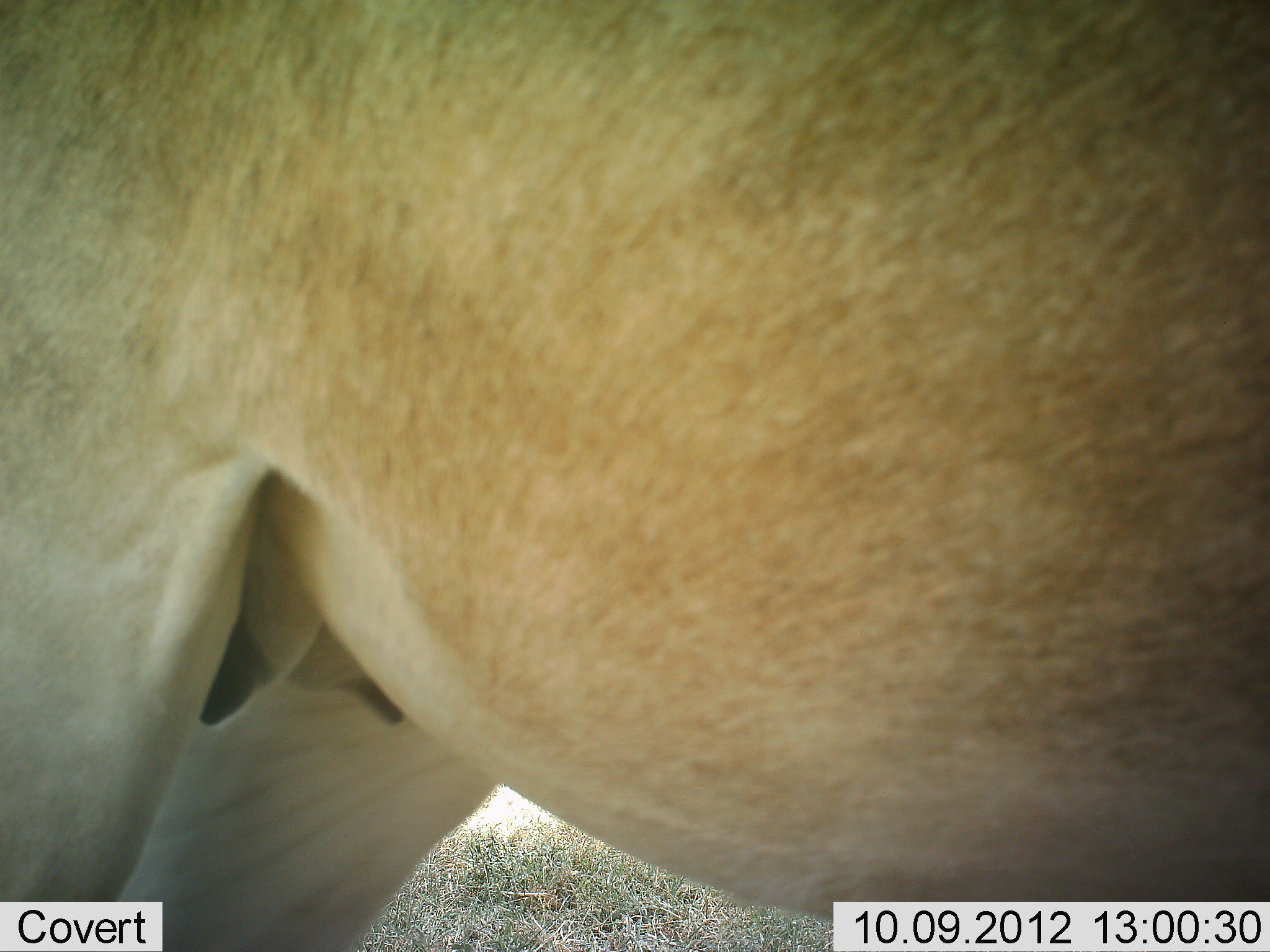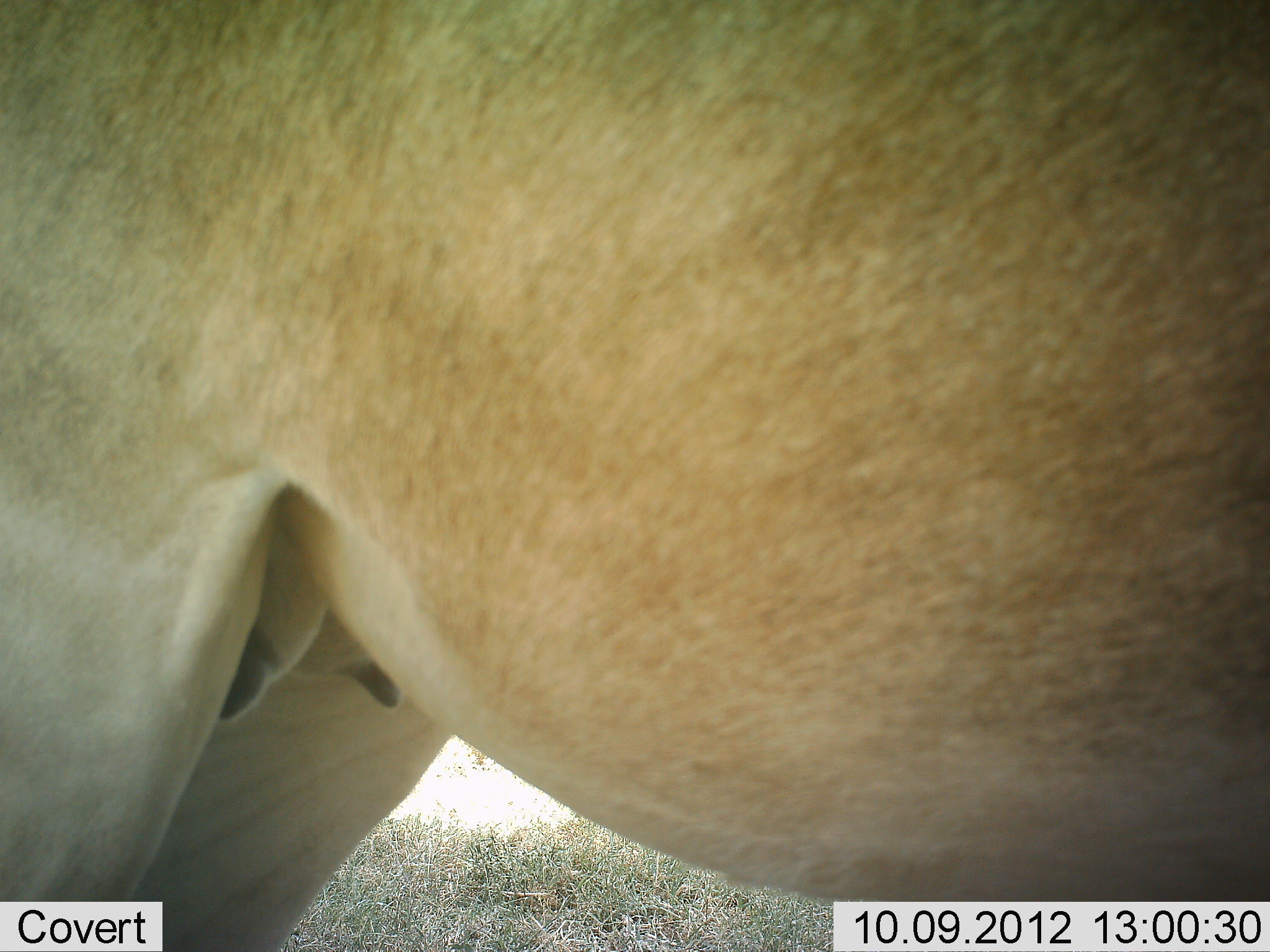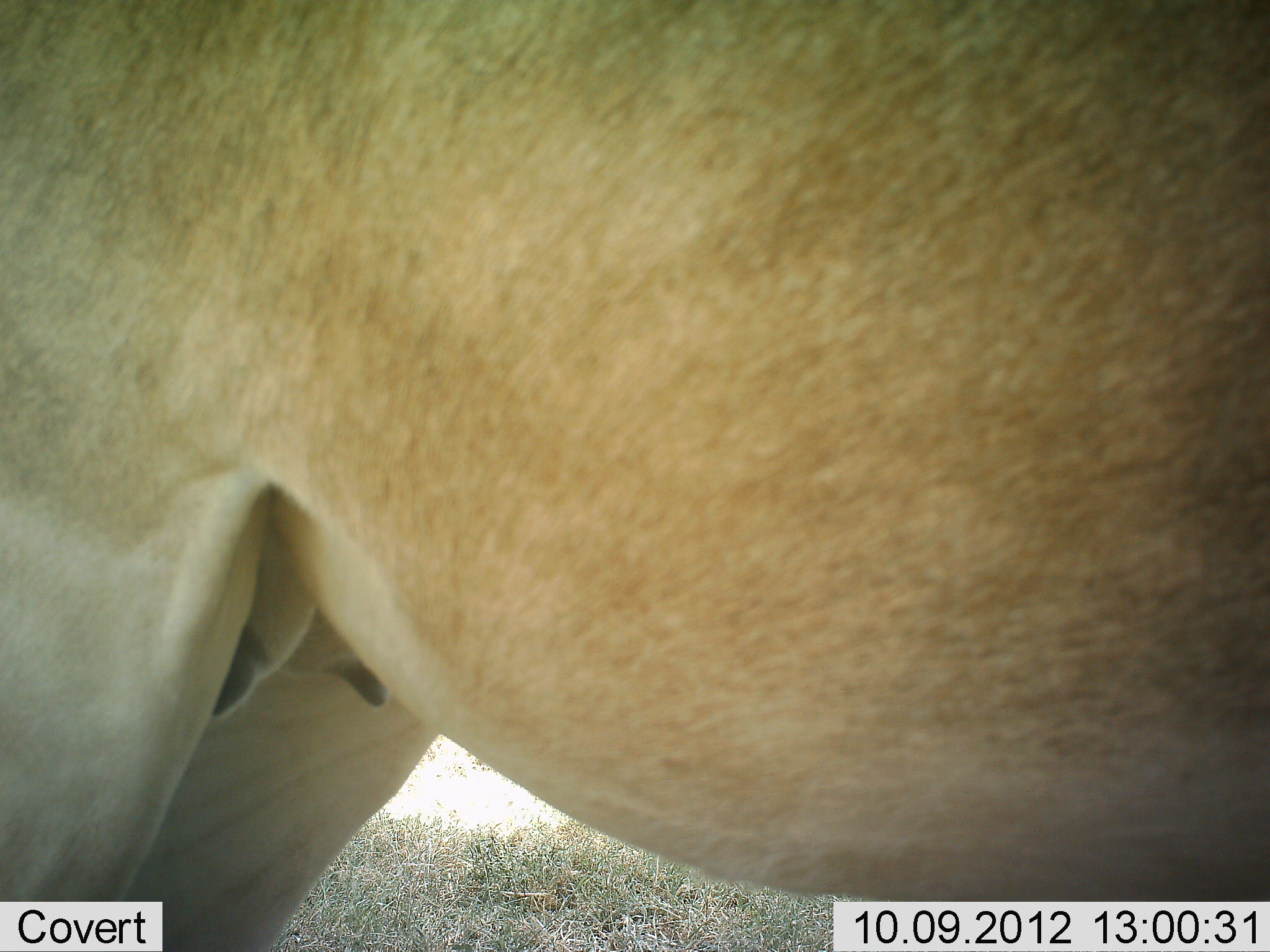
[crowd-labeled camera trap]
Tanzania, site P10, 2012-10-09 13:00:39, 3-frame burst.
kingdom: Animalia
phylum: Chordata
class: Mammalia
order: Artiodactyla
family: Bovidae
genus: Alcelaphus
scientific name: Alcelaphus buselaphus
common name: hartebeest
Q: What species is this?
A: Hartebeest (Alcelaphus buselaphus).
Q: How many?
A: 1.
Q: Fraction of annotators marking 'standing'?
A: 100%.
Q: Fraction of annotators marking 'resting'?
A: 0%.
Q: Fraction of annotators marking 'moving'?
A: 0%.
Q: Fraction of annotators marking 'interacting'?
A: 0%.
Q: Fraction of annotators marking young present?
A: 0%.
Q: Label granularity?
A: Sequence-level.